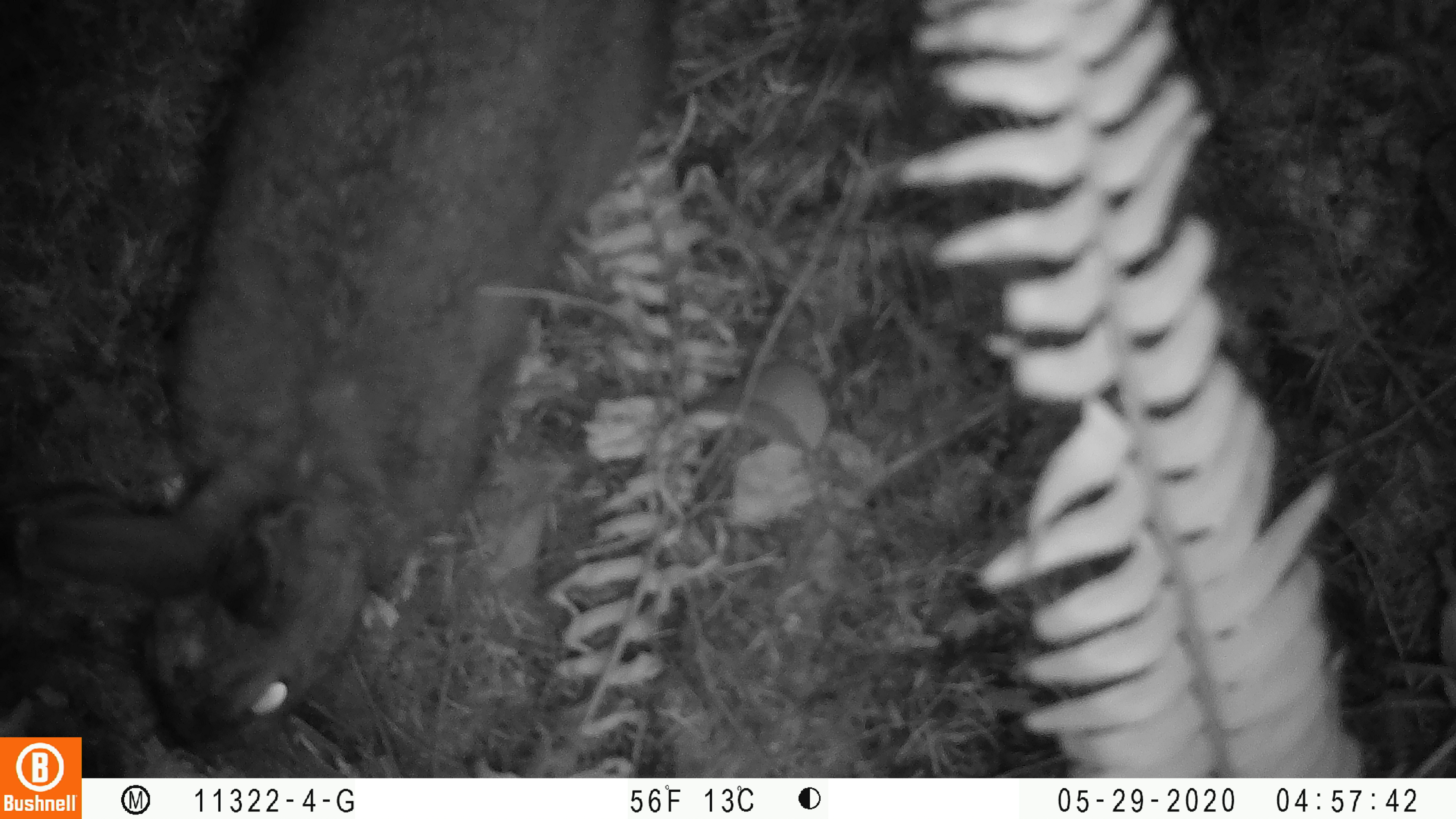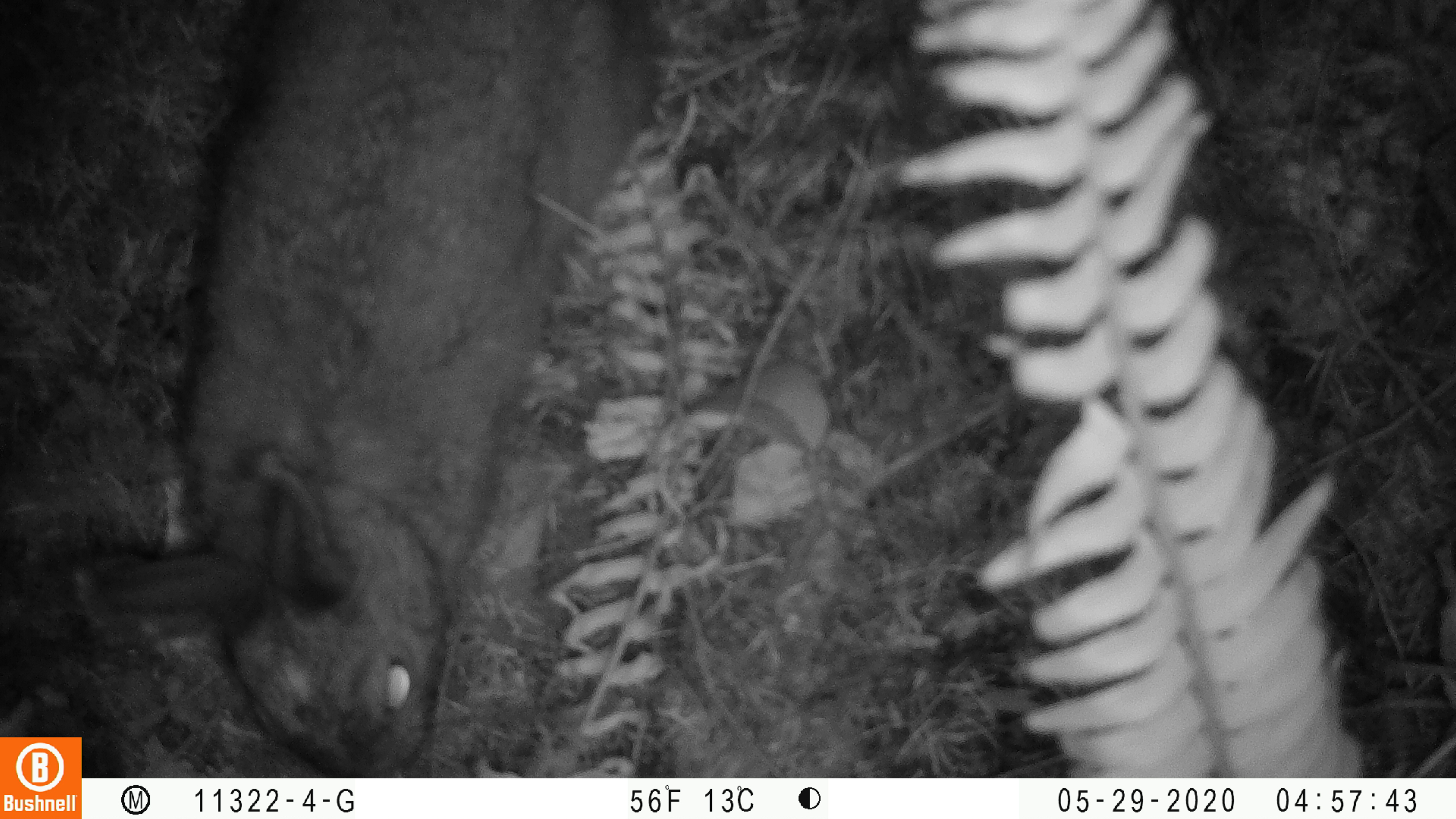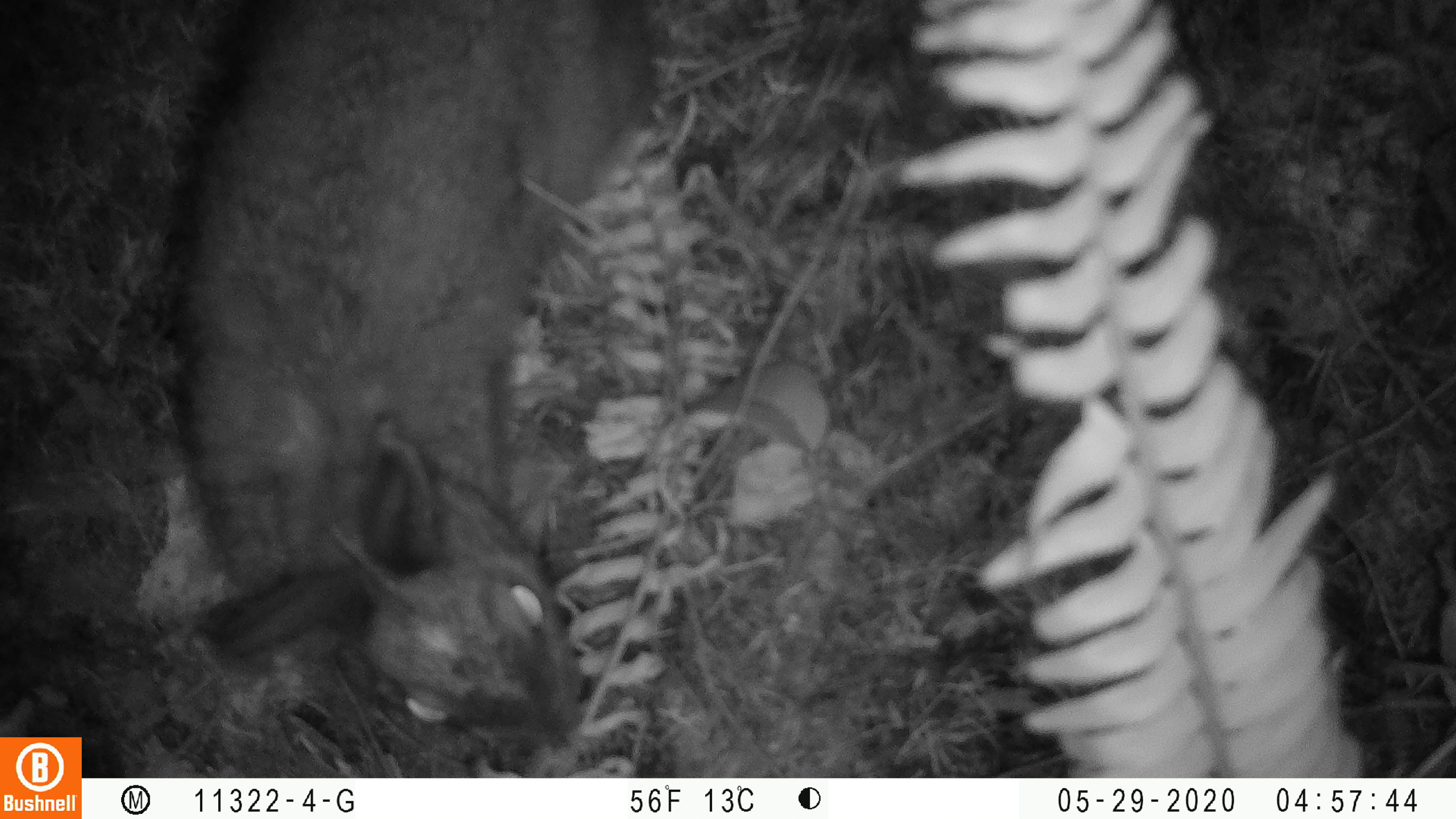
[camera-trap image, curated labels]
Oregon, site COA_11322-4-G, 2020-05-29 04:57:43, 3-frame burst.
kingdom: Animalia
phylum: Chordata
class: Mammalia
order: Lagomorpha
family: Leporidae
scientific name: Leporidae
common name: hares and rabbits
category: leporidae family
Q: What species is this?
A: Leporidae family (hares and rabbits) (Leporidae).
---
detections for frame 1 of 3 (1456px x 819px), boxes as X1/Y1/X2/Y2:
leporidae family: 6/0/691/729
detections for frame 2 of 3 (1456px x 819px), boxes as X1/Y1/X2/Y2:
leporidae family: 98/4/670/774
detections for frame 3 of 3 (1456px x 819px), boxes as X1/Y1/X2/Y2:
leporidae family: 155/2/661/734